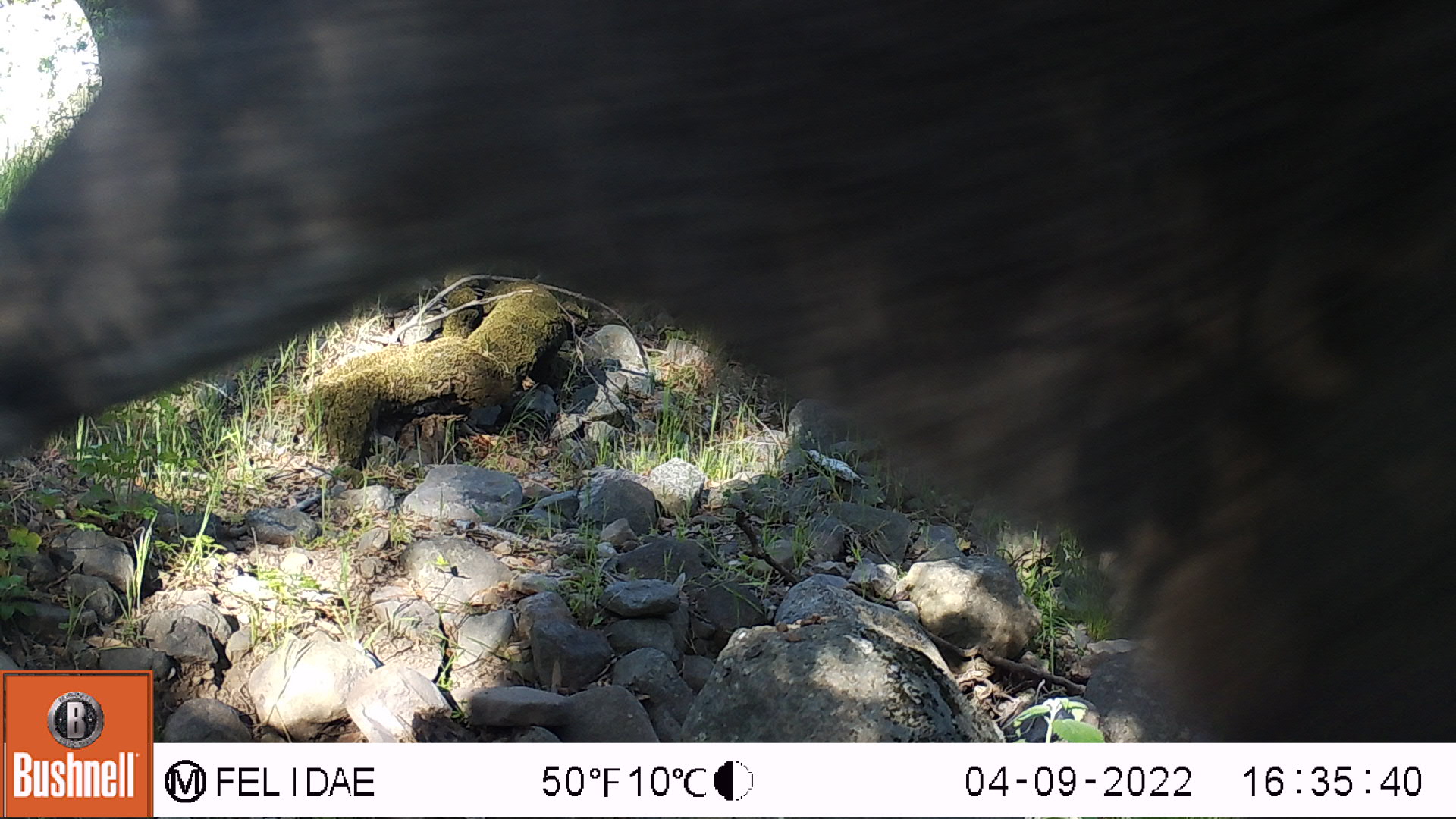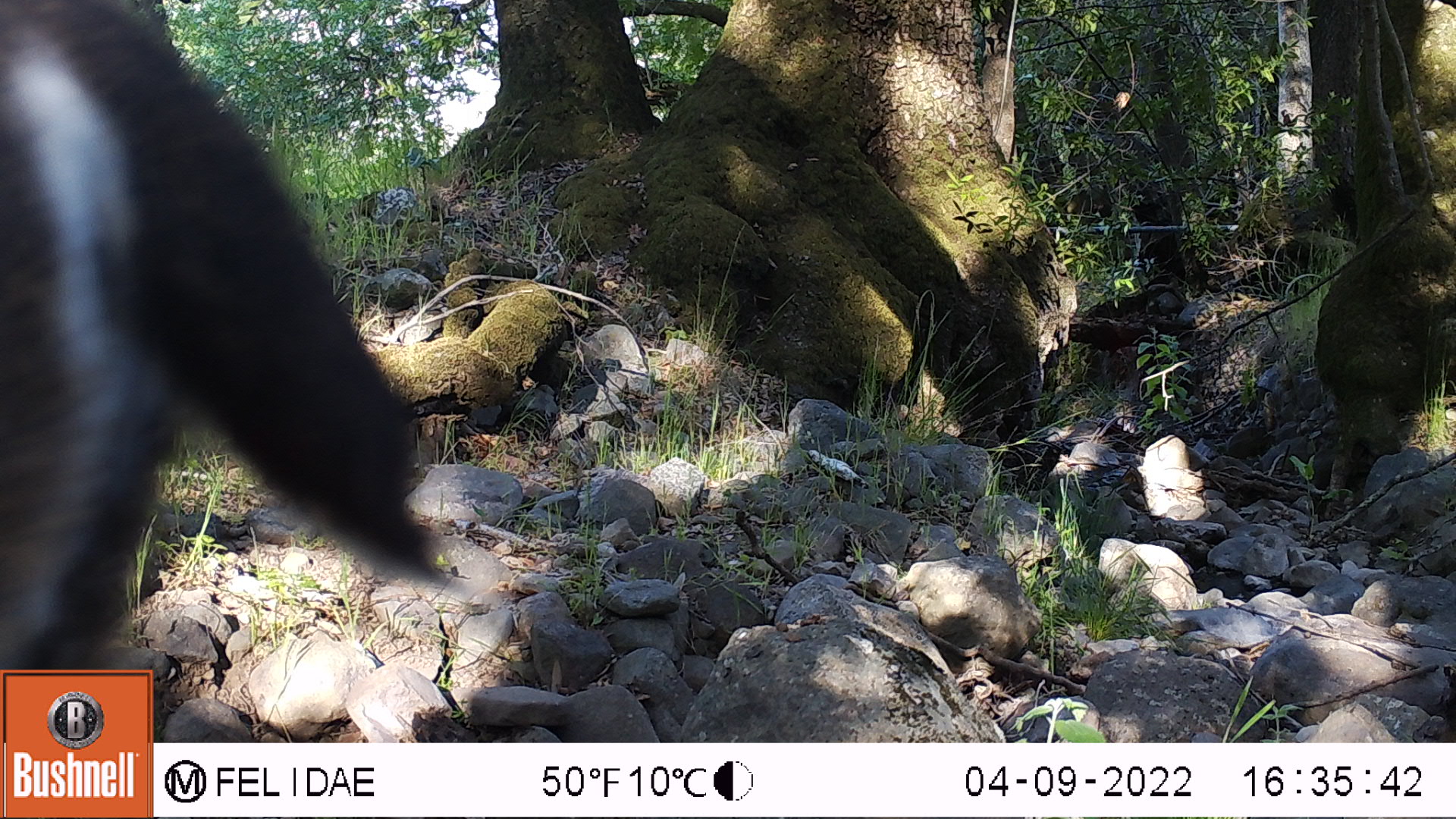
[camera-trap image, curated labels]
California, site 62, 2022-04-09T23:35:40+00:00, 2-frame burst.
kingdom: Animalia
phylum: Chordata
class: Mammalia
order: Artiodactyla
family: Cervidae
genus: Odocoileus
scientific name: Odocoileus hemionus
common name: mule deer